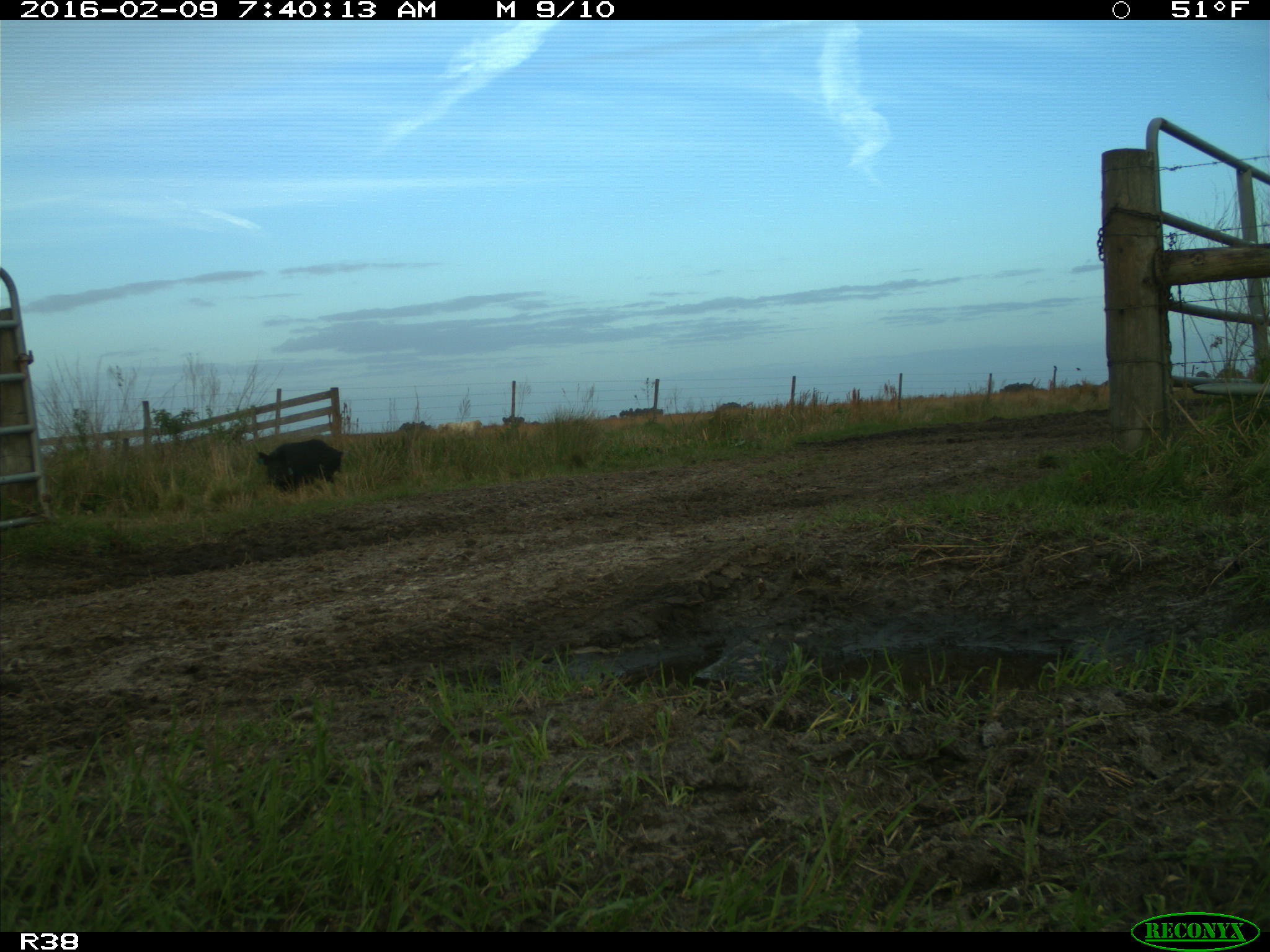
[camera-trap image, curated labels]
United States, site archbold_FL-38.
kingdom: Animalia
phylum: Chordata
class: Mammalia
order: Artiodactyla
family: Suidae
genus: Sus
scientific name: Sus scrofa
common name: wild boar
Sus scrofa (wild boar).